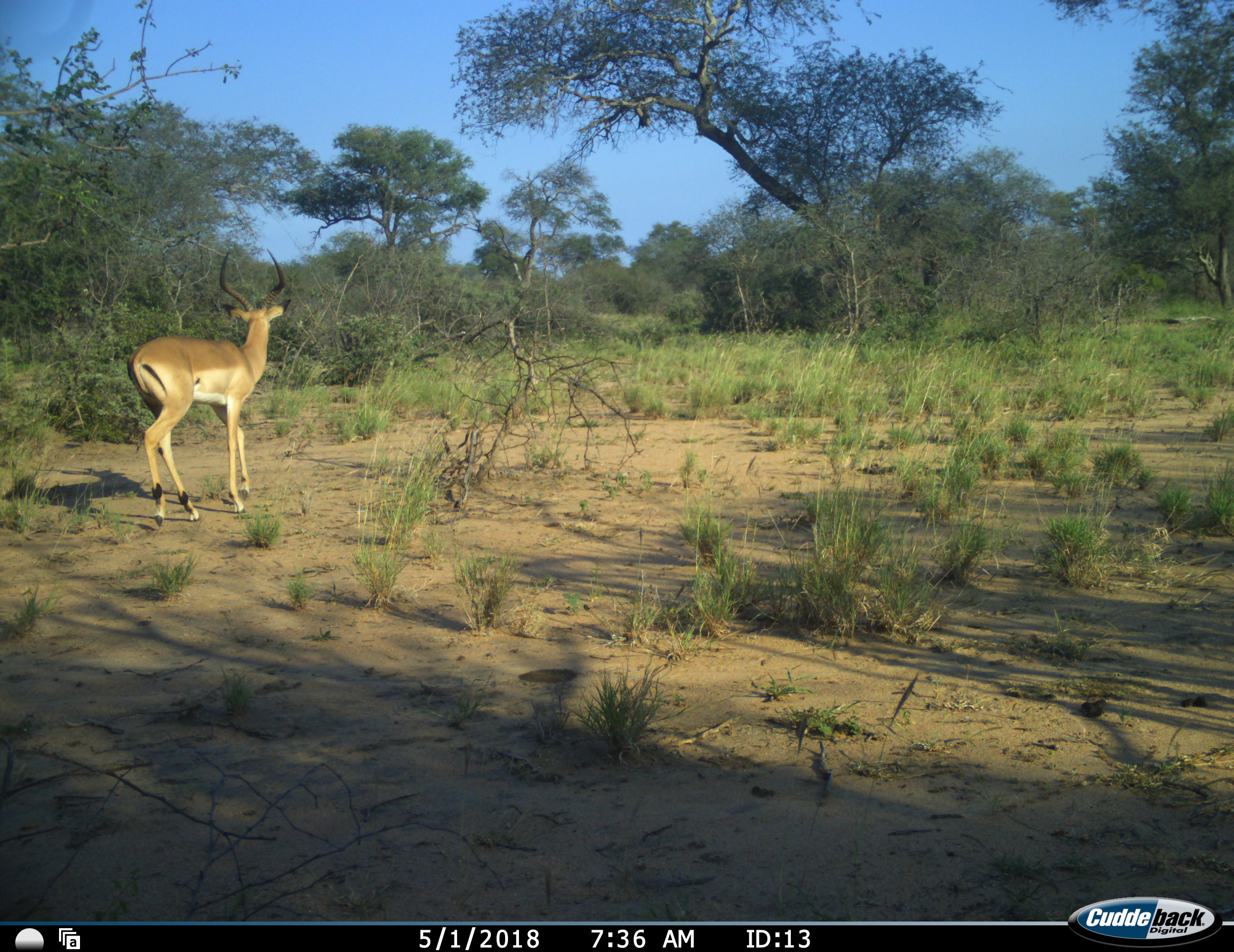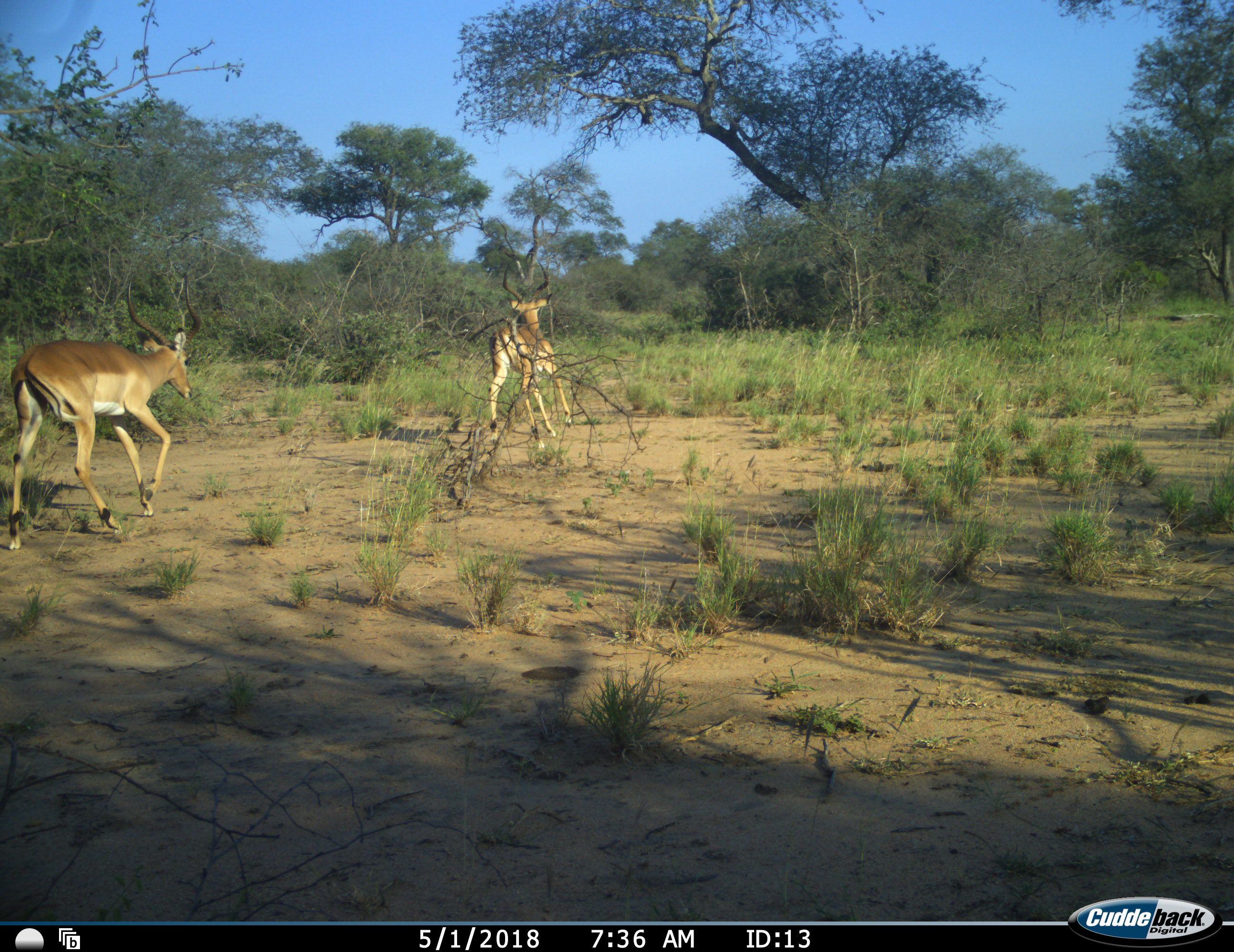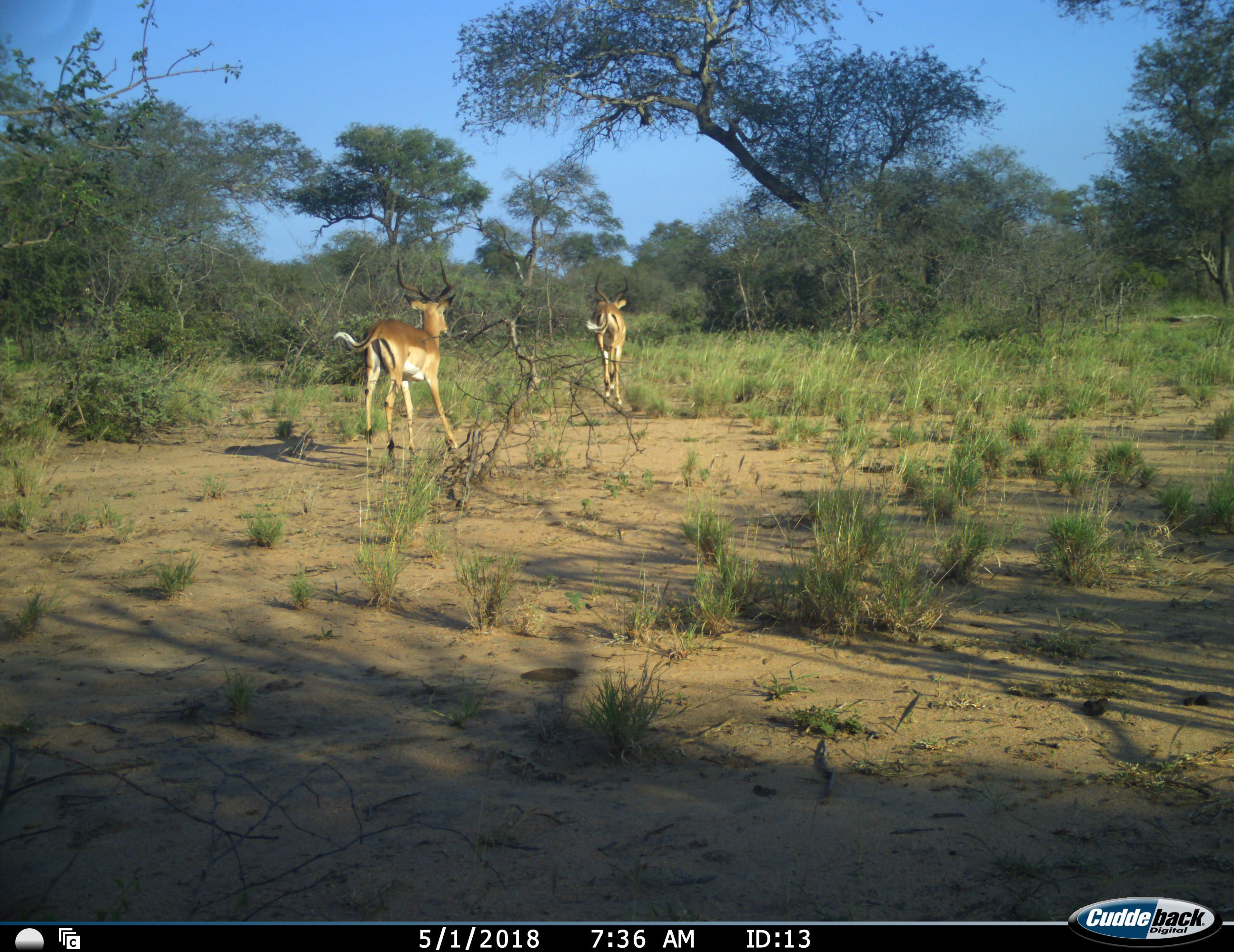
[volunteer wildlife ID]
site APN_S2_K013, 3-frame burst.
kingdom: Animalia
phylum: Chordata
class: Mammalia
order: Artiodactyla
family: Bovidae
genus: Aepyceros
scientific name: Aepyceros melampus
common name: impala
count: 2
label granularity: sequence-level